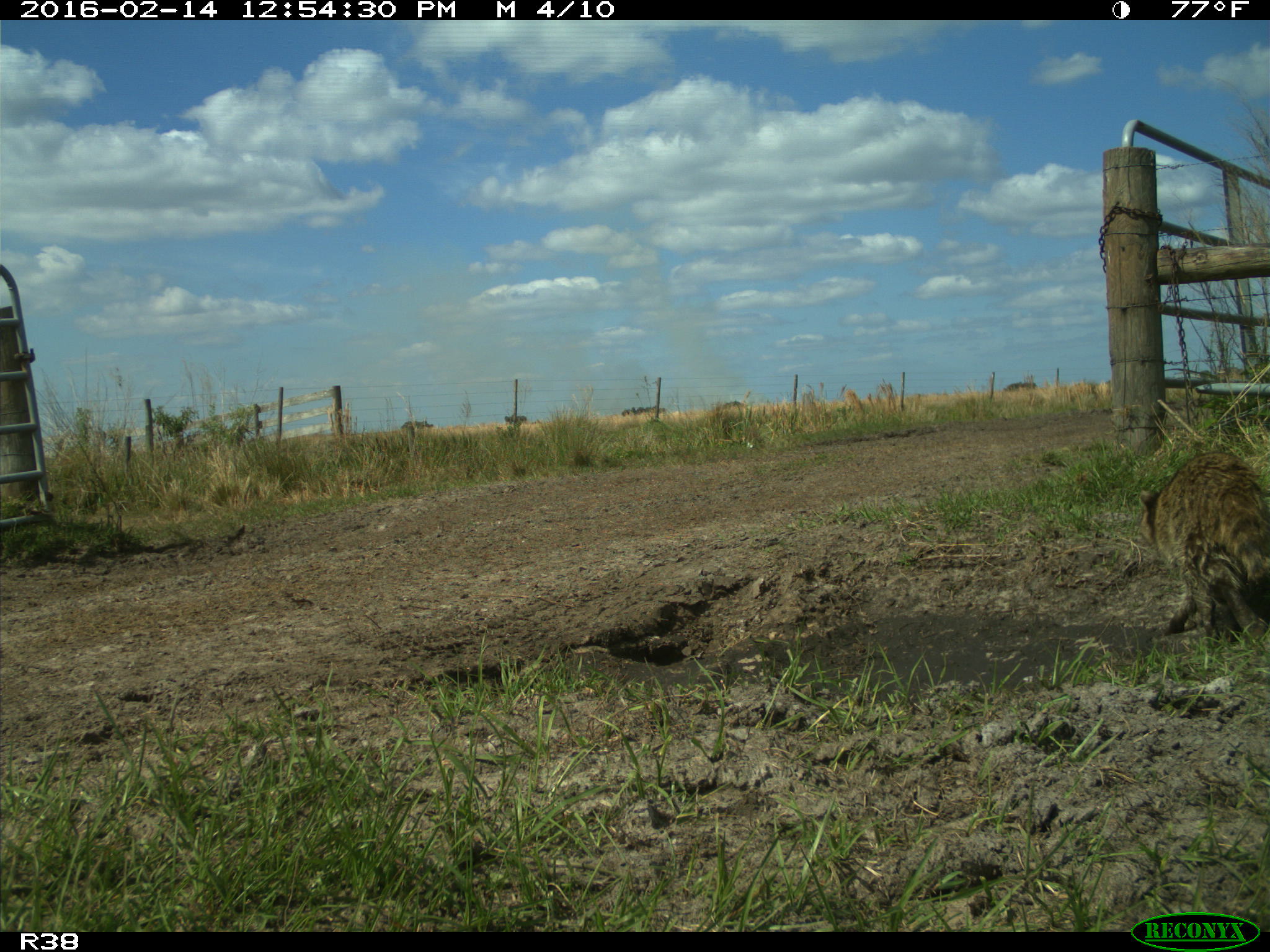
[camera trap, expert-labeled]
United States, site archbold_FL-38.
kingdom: Animalia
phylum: Chordata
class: Mammalia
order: Carnivora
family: Procyonidae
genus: Procyon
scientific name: Procyon lotor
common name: common raccoon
Procyon lotor (common raccoon).